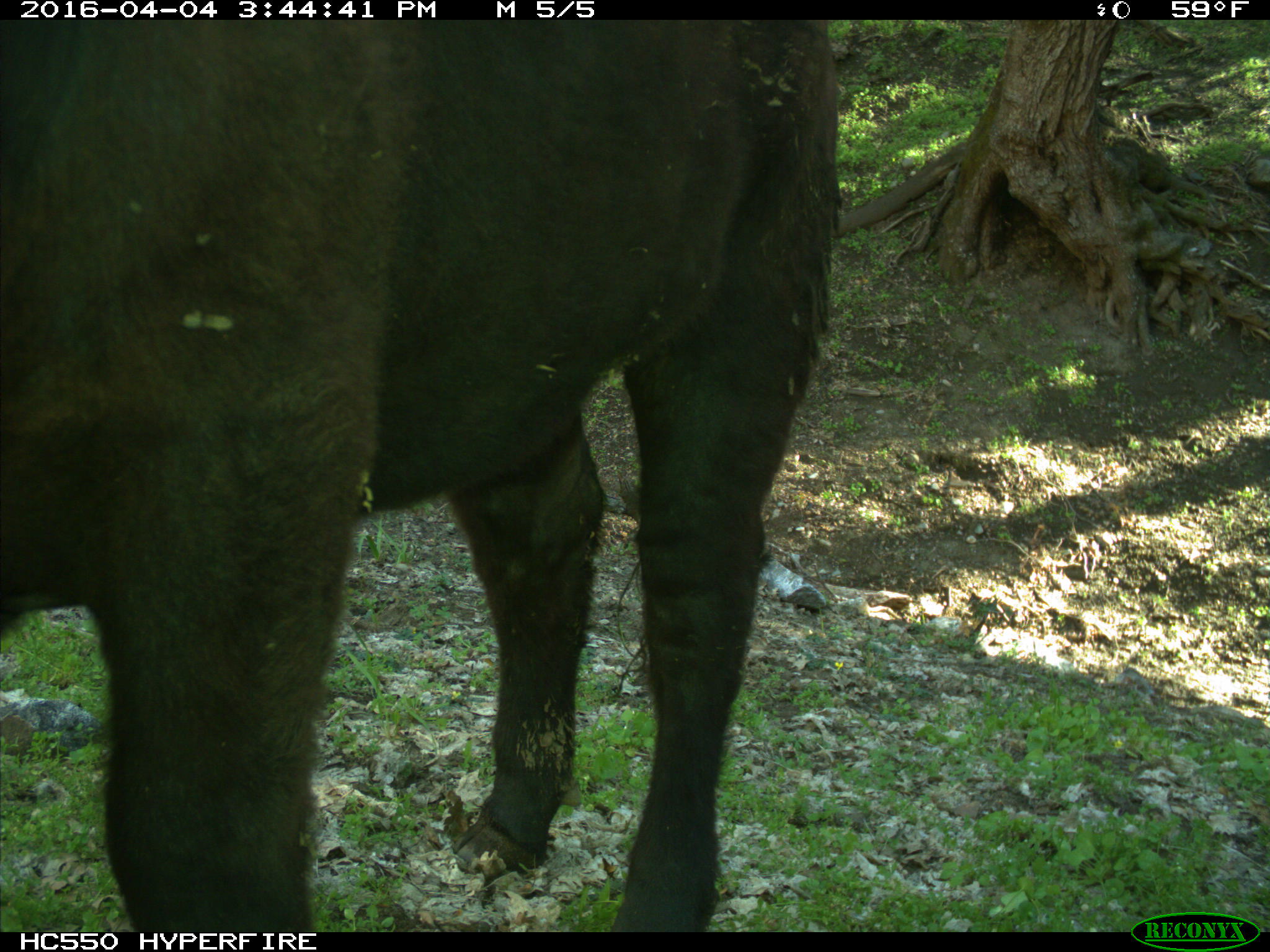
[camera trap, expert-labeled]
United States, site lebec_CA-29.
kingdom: Animalia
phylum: Chordata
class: Mammalia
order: Artiodactyla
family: Bovidae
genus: Bos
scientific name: Bos taurus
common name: domestic cow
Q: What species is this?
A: Bos taurus (domestic cow).